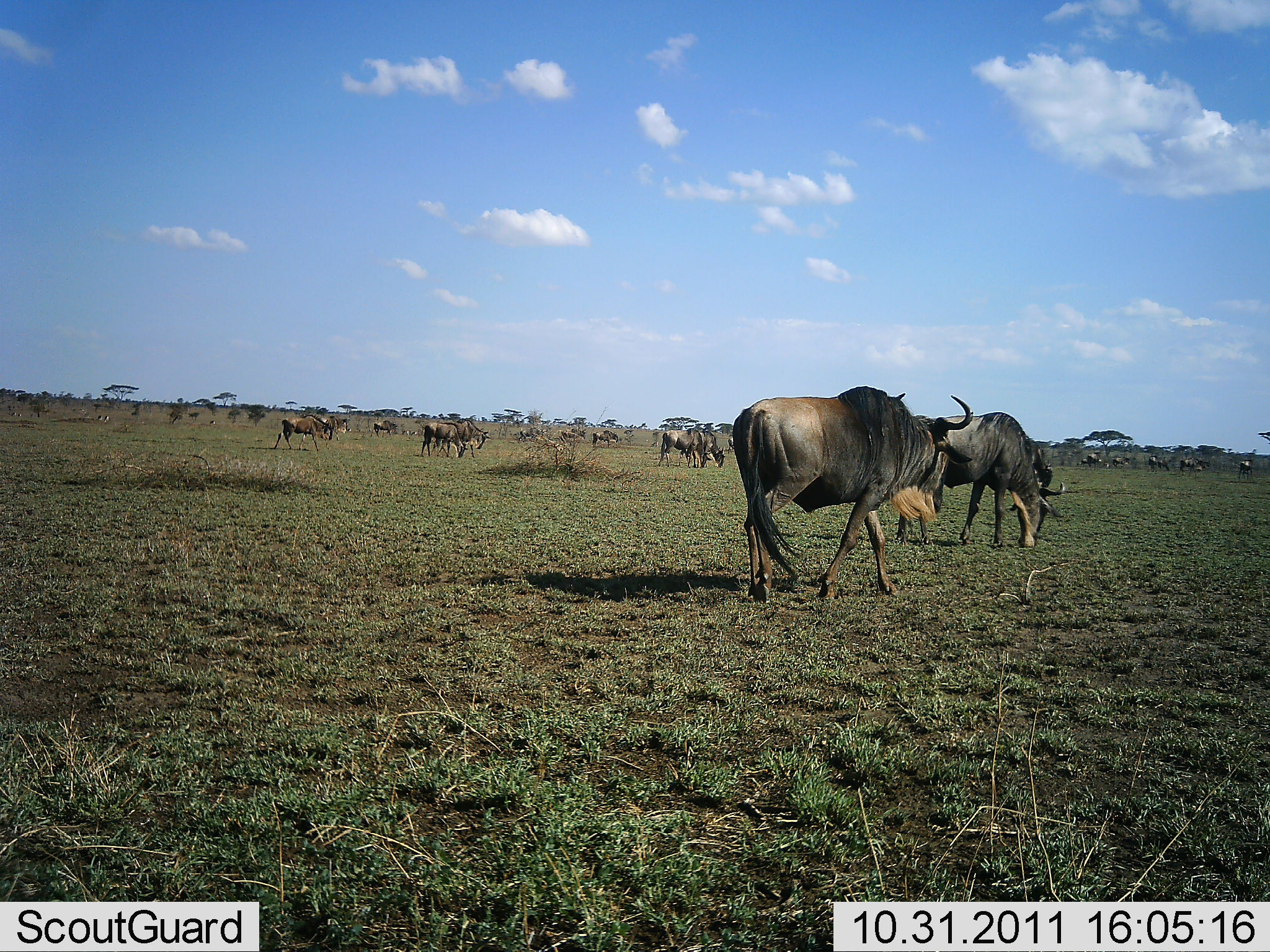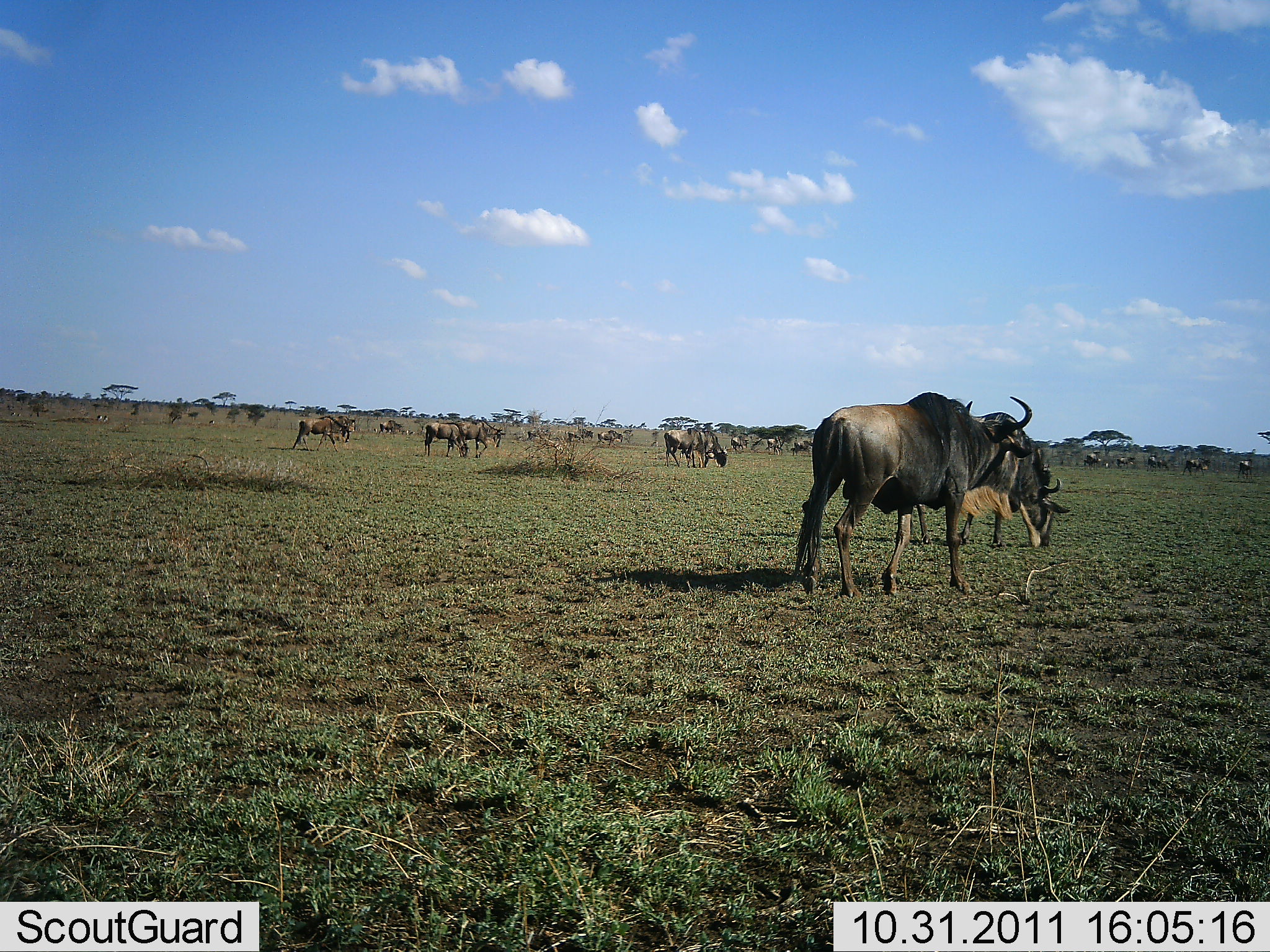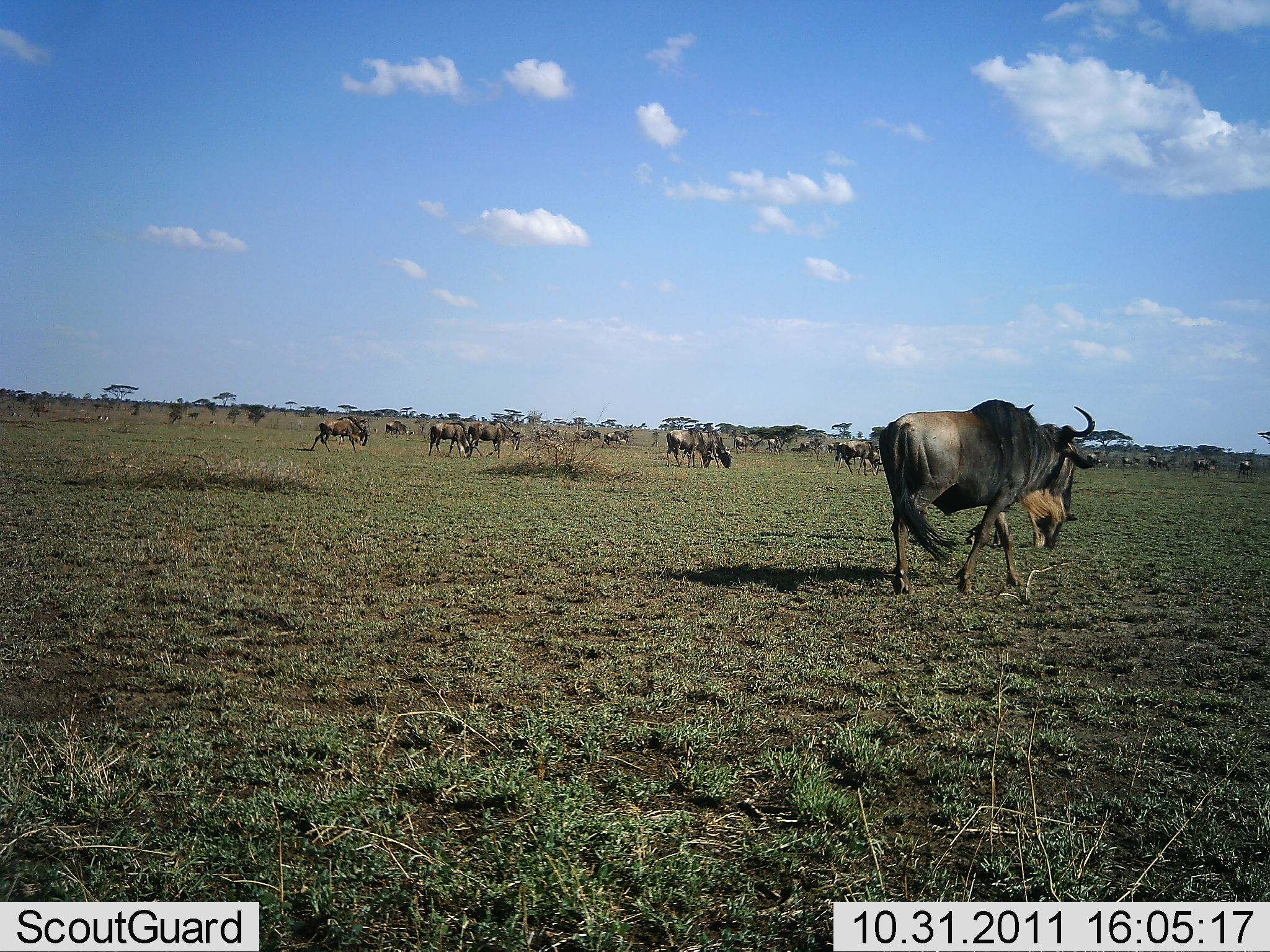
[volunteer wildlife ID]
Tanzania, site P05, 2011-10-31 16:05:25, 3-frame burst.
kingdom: Animalia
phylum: Chordata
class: Mammalia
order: Artiodactyla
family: Bovidae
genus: Connochaetes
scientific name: Connochaetes taurinus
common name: blue wildebeest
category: wildebeest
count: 11-50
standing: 23%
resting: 0%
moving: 77%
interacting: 8%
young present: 8%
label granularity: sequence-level